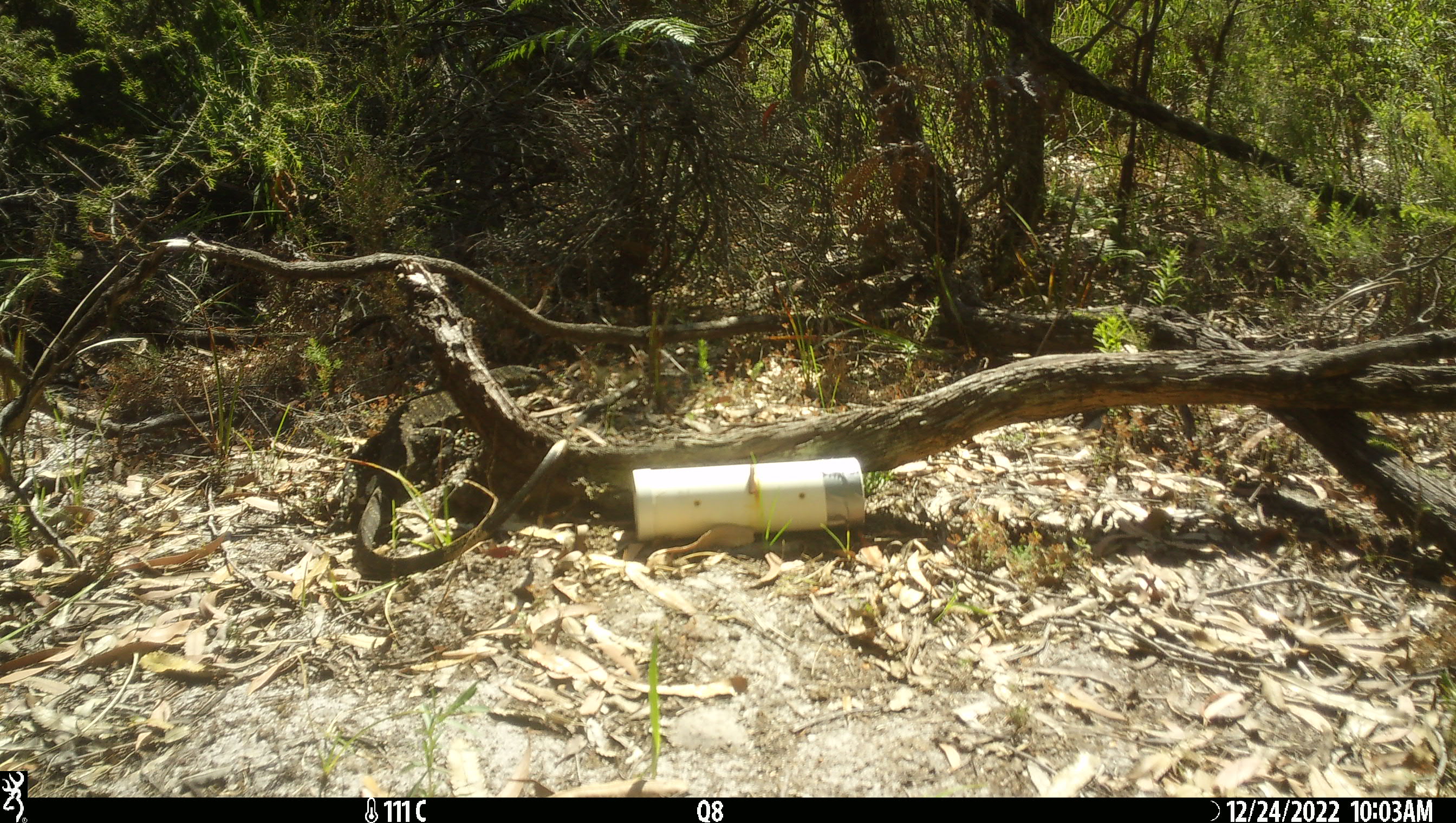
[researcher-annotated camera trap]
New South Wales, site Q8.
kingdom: Animalia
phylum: Chordata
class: Reptilia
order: Squamata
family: Varanidae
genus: Varanus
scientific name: Varanus varius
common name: lace monitor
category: goanna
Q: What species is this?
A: Goanna (lace monitor) (Varanus varius).